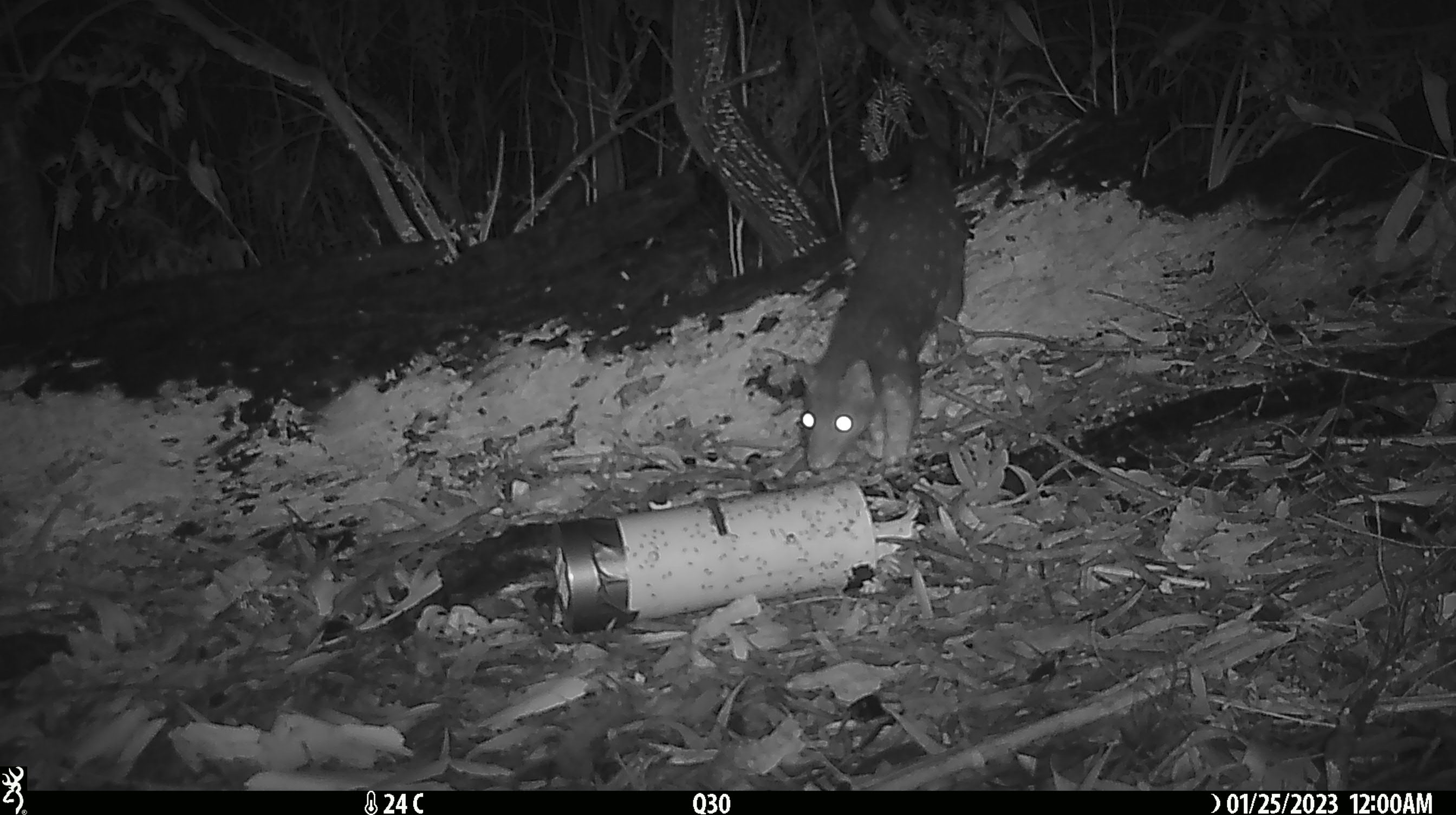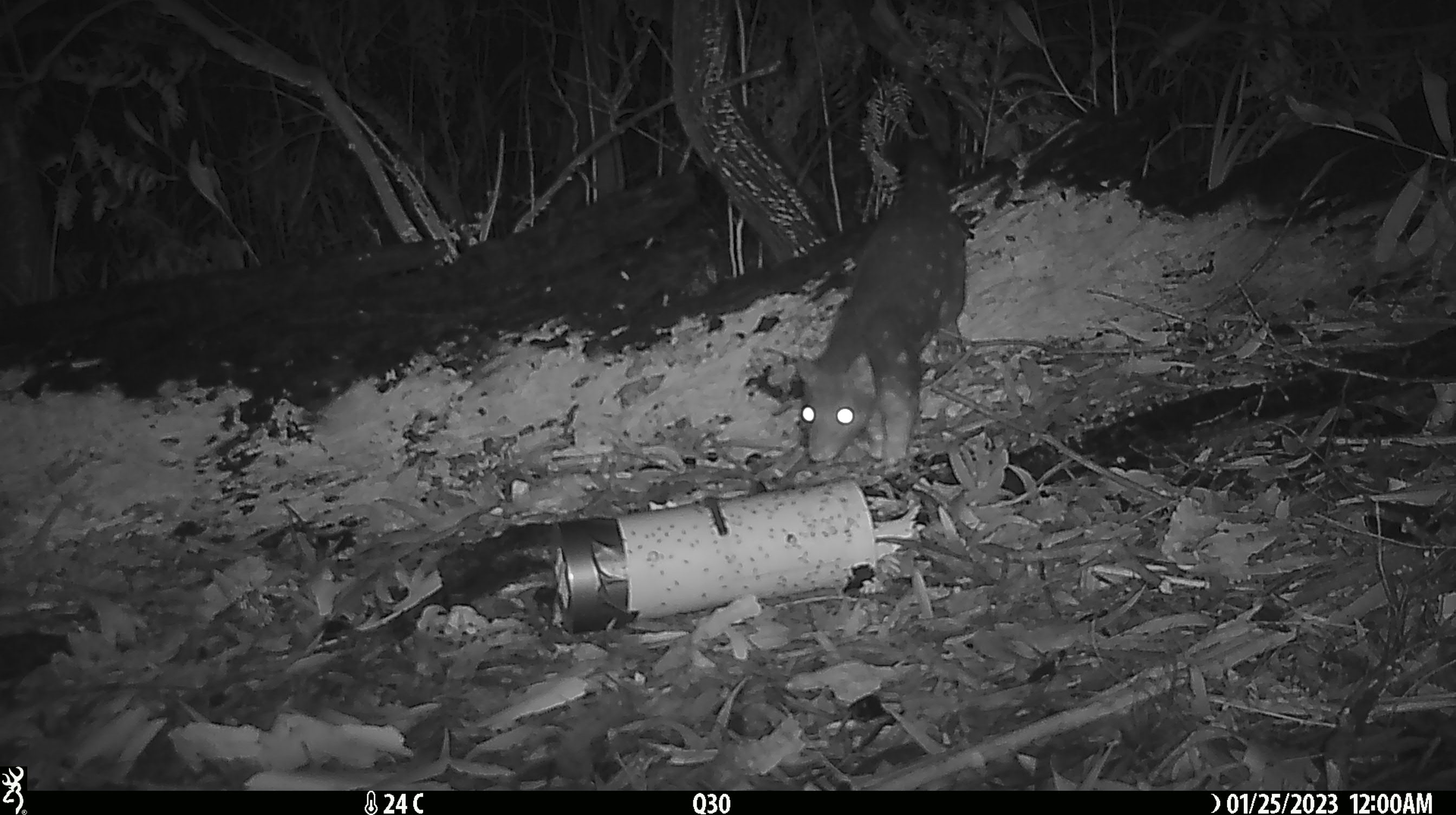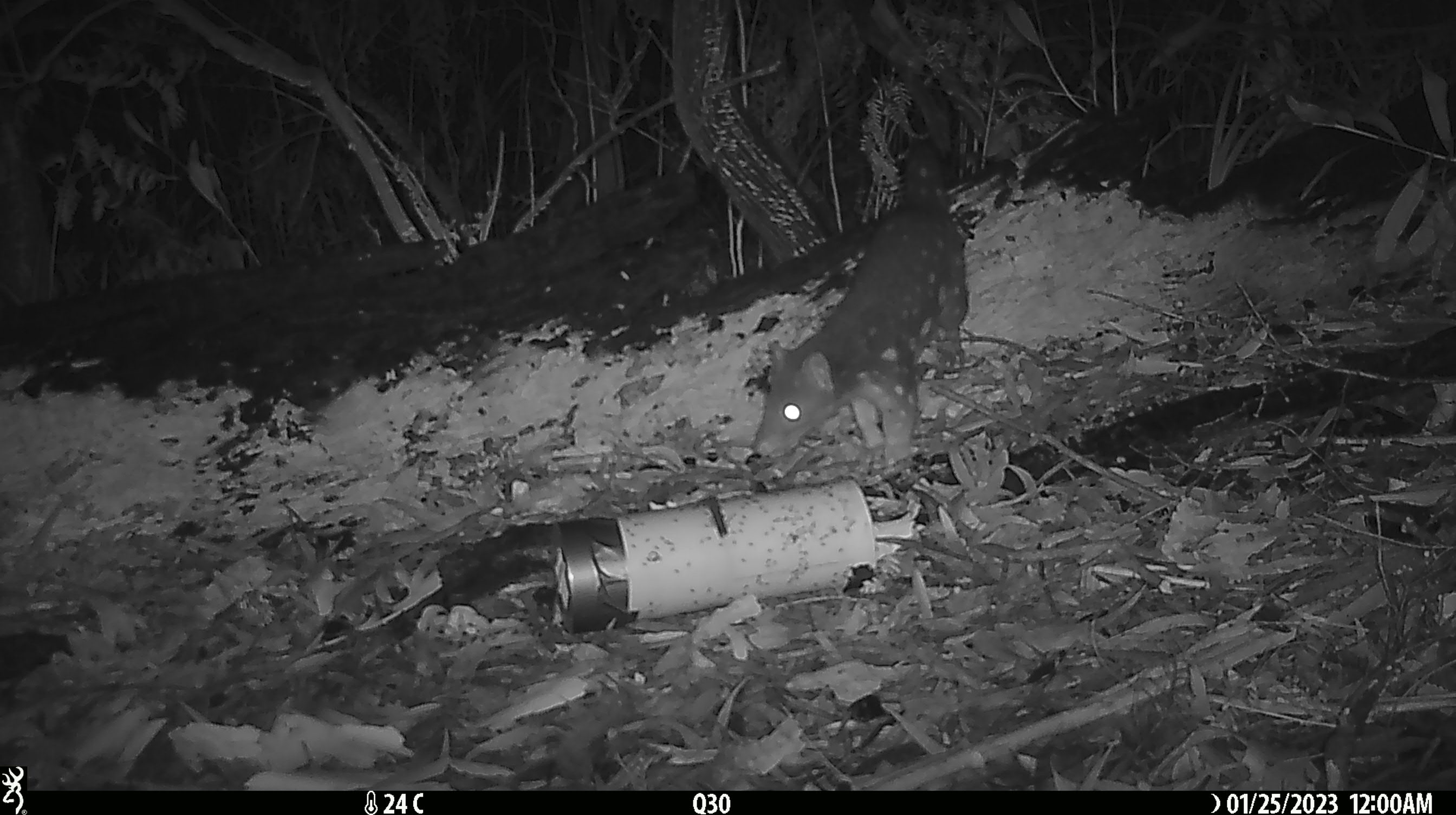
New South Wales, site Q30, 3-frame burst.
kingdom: Animalia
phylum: Chordata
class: Mammalia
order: Dasyuromorphia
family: Dasyuridae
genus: Dasyurus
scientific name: Dasyurus maculatus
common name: spotted-tailed quoll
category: quoll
Quoll (spotted-tailed quoll) (Dasyurus maculatus).